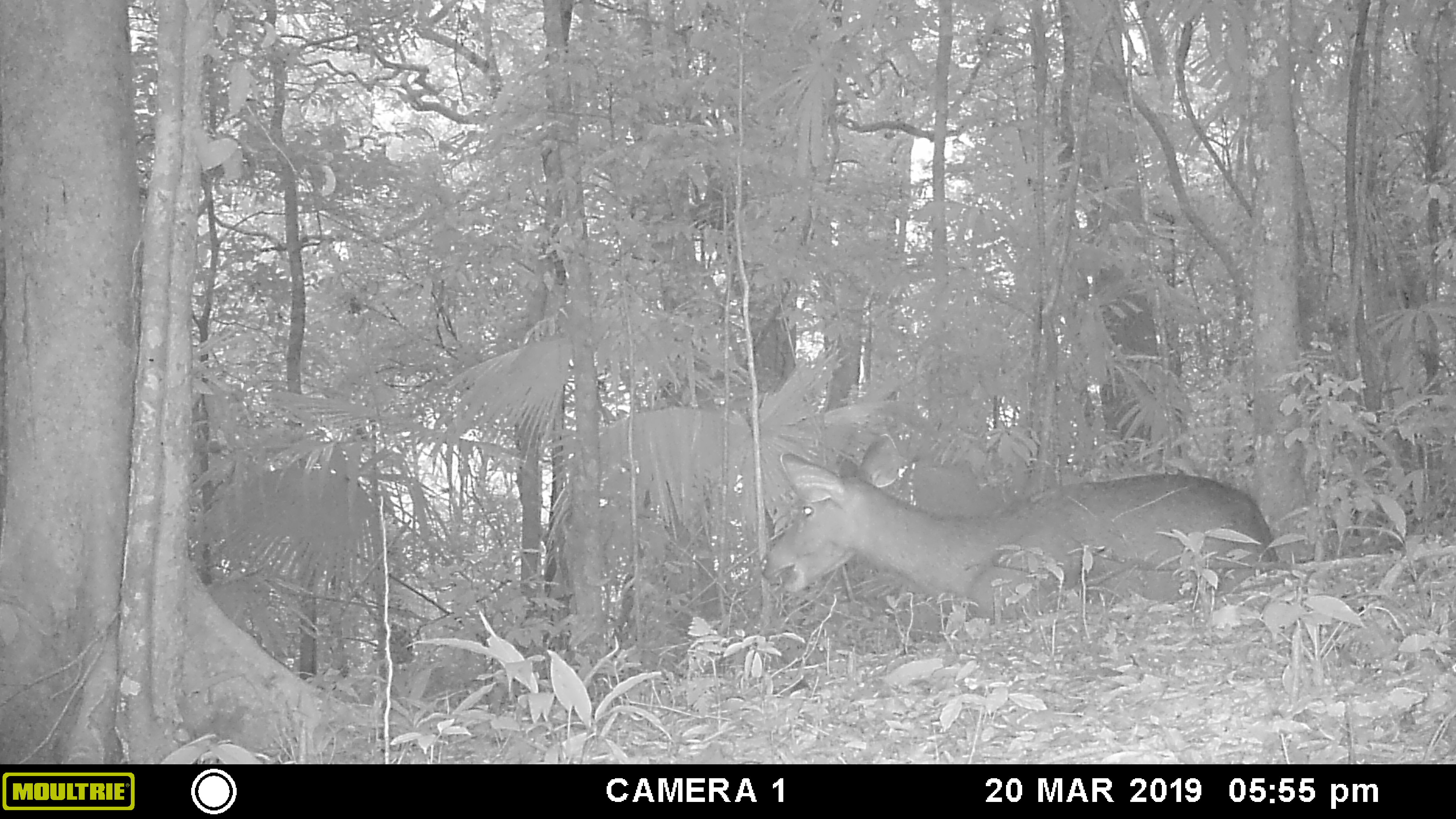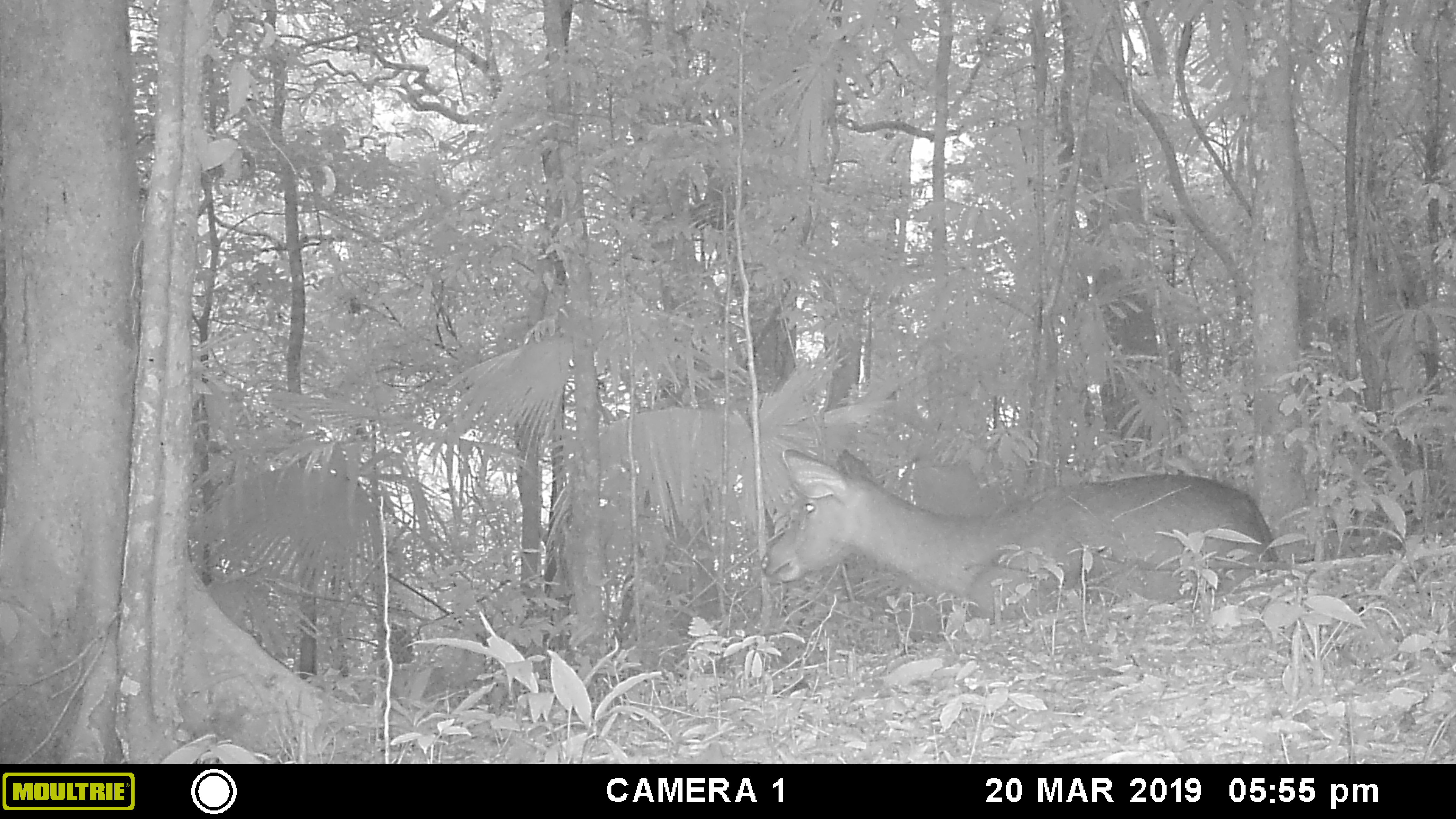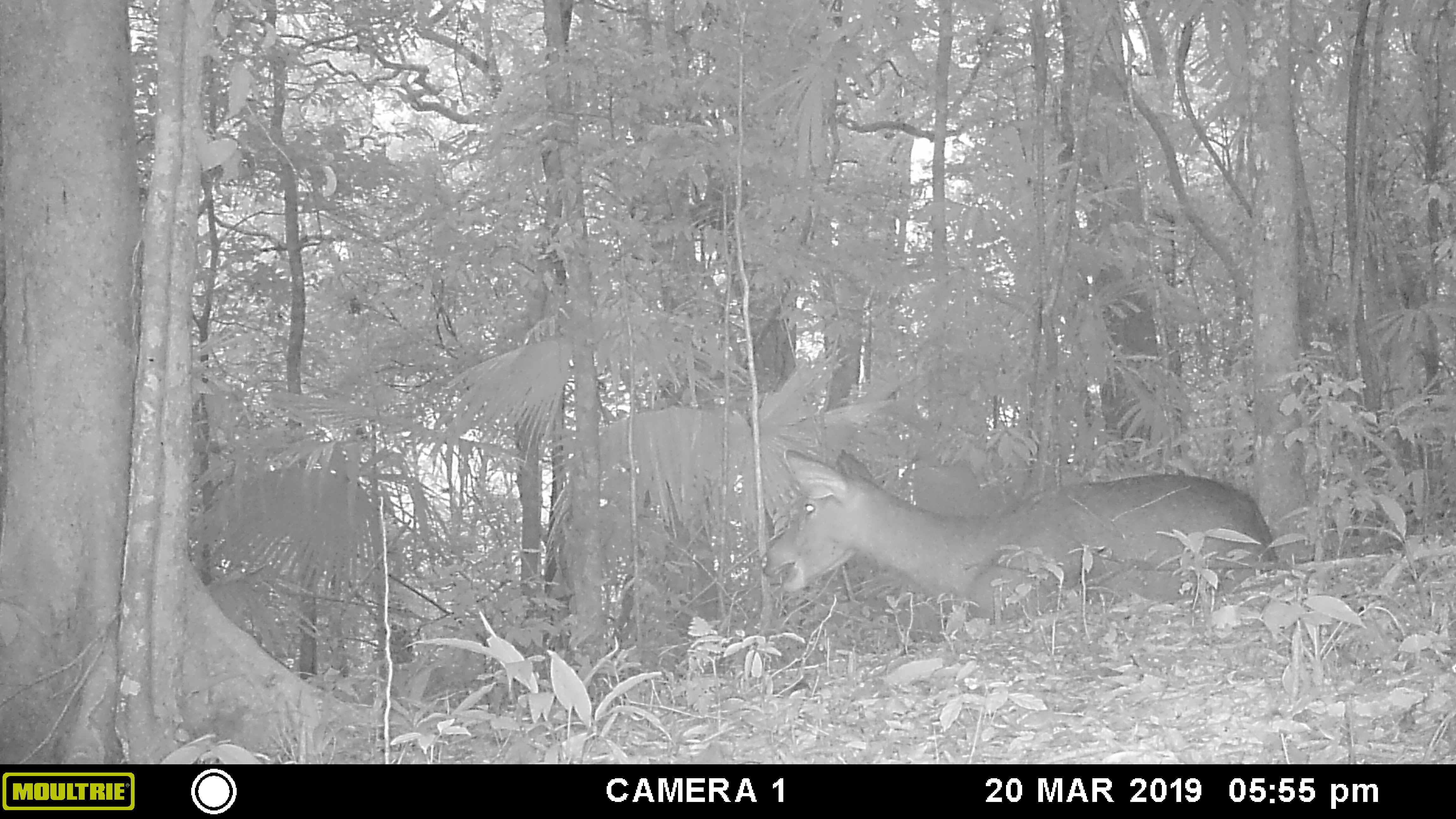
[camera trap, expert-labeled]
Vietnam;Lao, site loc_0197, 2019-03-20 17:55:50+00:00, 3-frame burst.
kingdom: Animalia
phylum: Chordata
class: Mammalia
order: Artiodactyla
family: Cervidae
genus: Rusa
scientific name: Rusa unicolor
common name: sambar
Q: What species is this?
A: Sambar (Rusa unicolor).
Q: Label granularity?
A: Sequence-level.